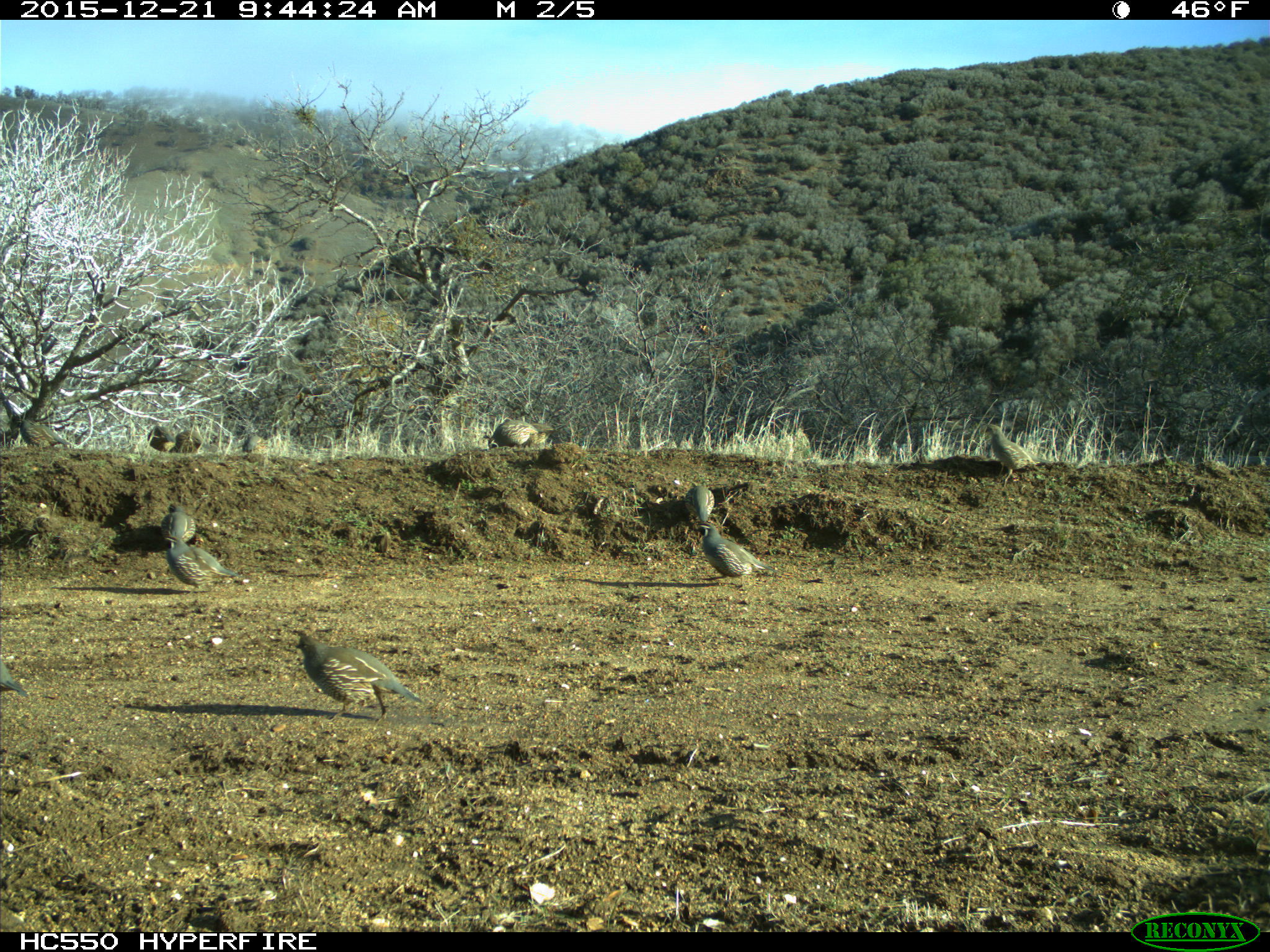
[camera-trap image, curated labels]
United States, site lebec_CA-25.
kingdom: Animalia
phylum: Chordata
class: Aves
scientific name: Aves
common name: birds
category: unidentified bird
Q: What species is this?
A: Unidentified bird (birds) (Aves).